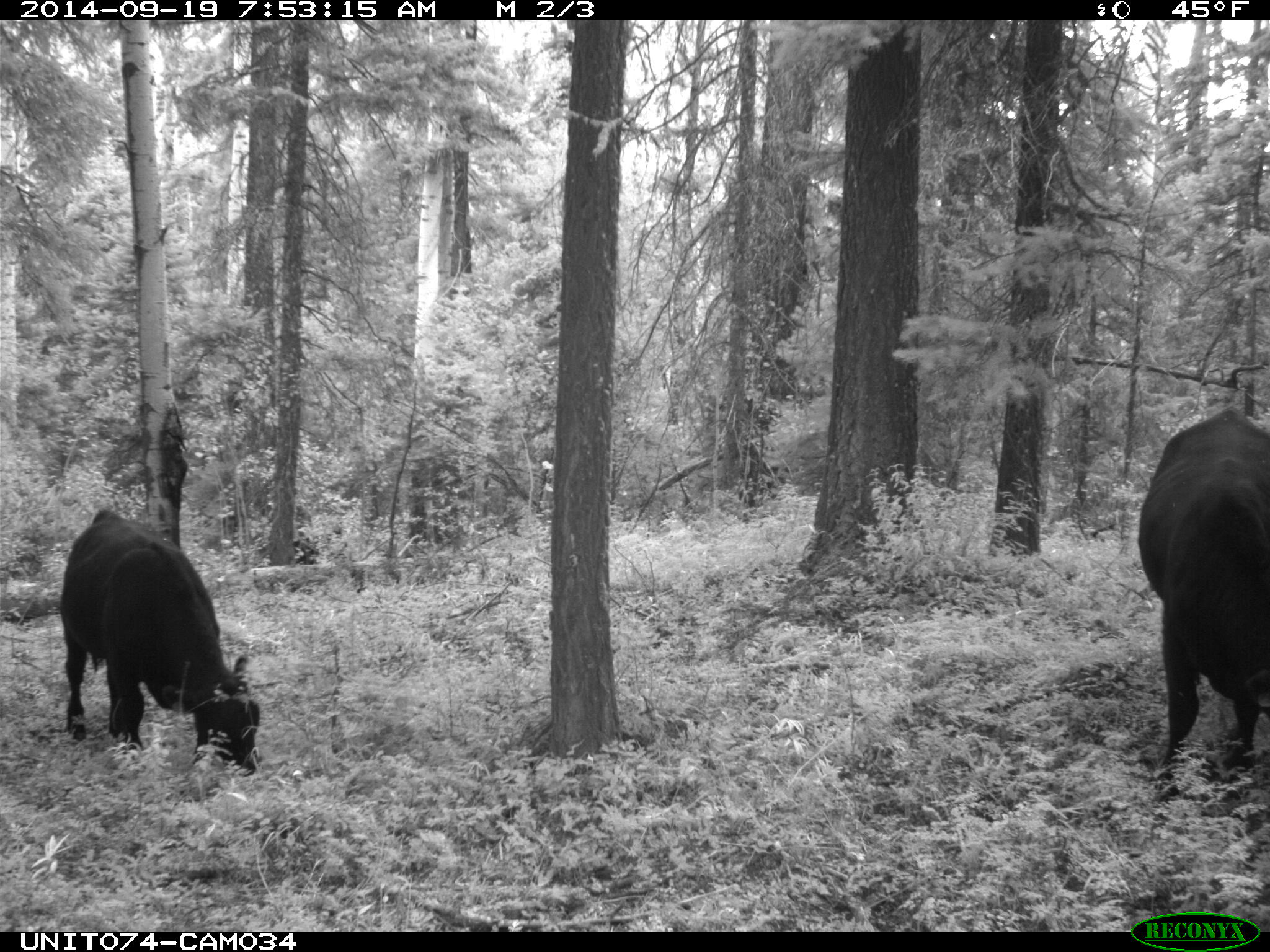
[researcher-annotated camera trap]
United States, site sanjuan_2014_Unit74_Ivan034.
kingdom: Animalia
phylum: Chordata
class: Mammalia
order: Artiodactyla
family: Bovidae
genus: Bos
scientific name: Bos taurus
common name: domestic cow